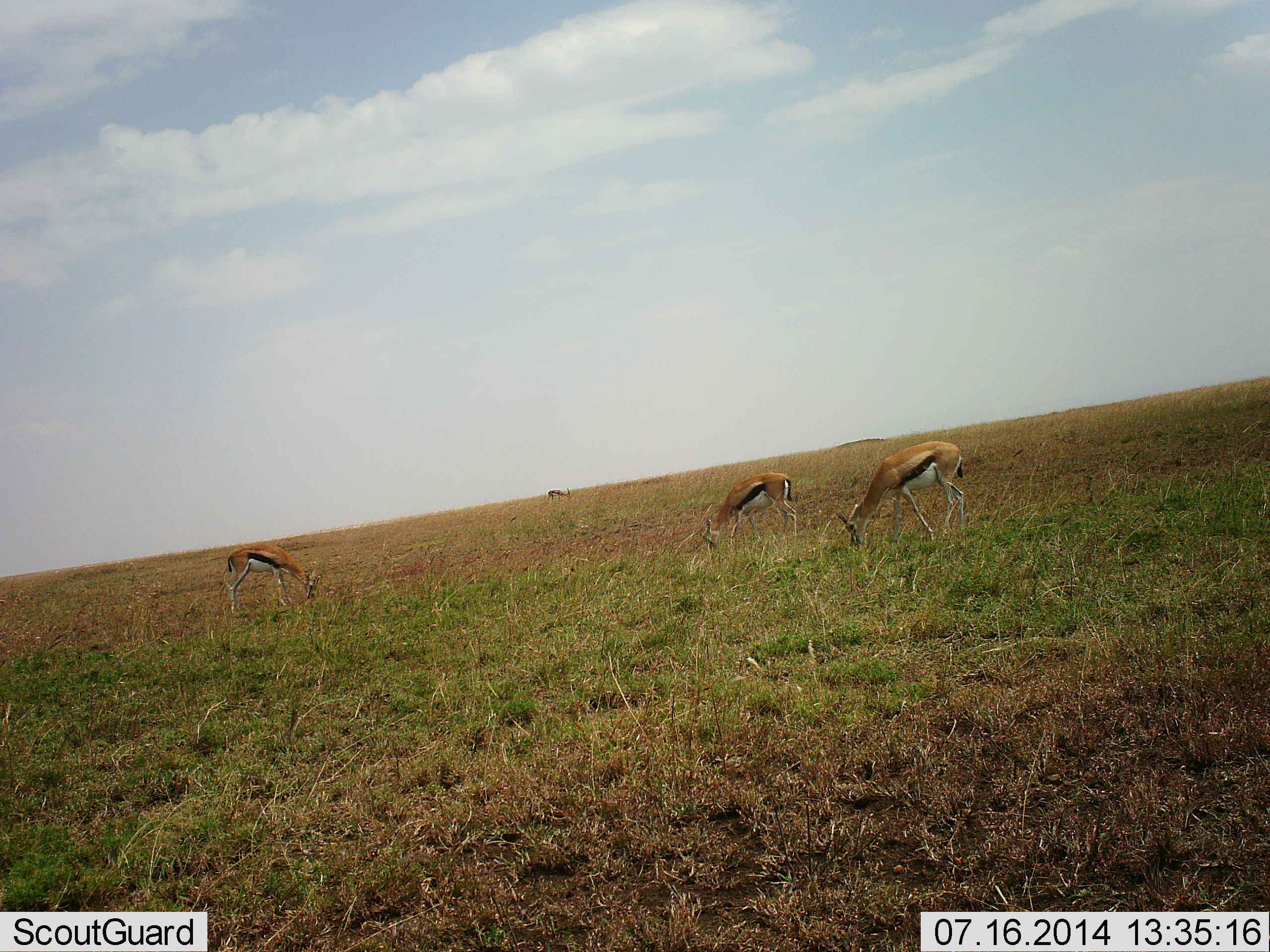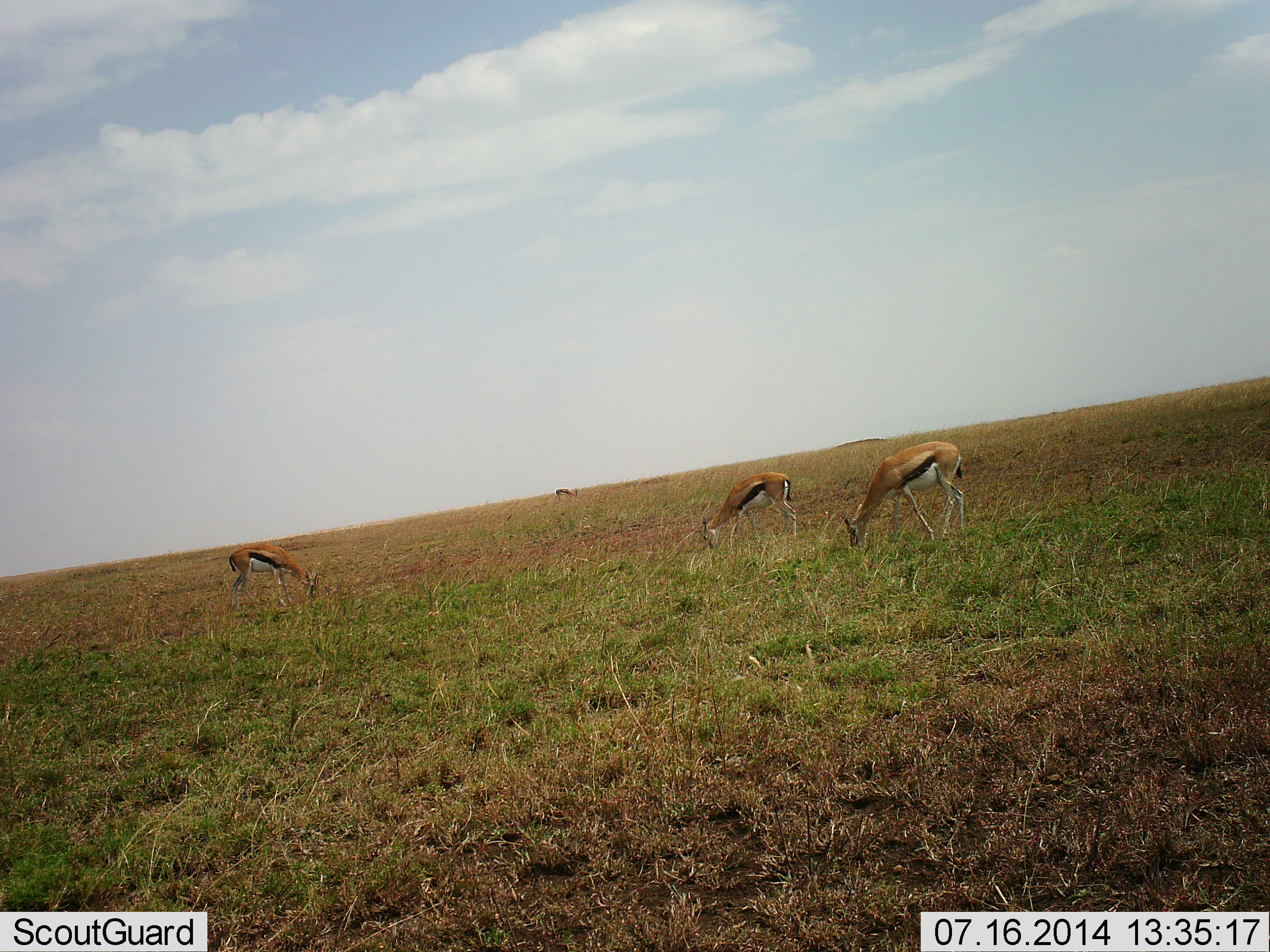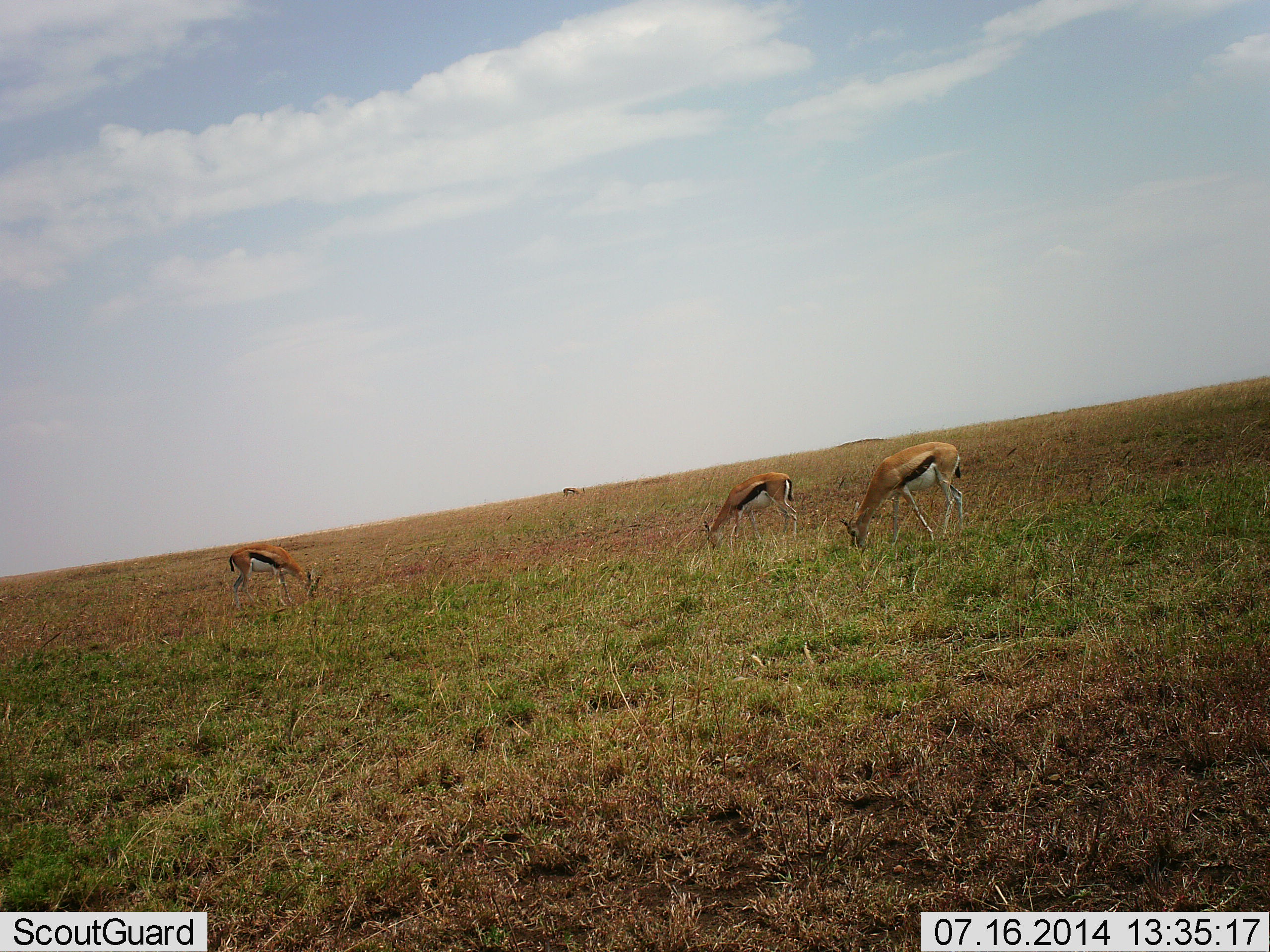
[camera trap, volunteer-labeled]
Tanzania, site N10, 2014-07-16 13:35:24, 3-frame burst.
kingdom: Animalia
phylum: Chordata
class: Mammalia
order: Artiodactyla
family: Bovidae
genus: Eudorcas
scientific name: Eudorcas thomsonii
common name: thomson's gazelle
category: gazellethomsons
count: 4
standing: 20%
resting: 0%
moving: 0%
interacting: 0%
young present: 0%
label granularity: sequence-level